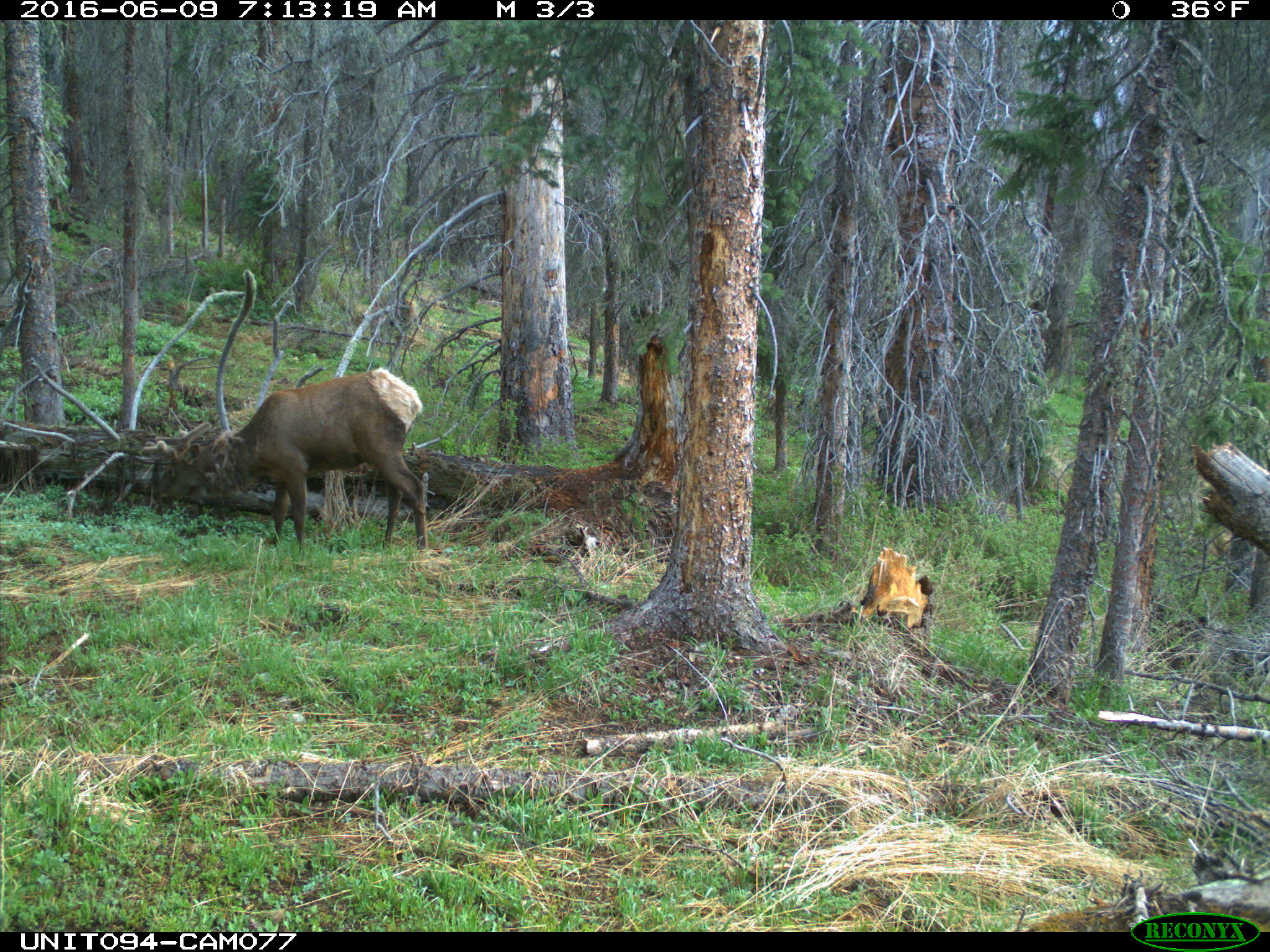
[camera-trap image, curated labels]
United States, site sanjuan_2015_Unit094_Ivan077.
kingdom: Animalia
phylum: Chordata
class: Mammalia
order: Artiodactyla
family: Cervidae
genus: Cervus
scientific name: Cervus elaphus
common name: red deer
Cervus elaphus (red deer).